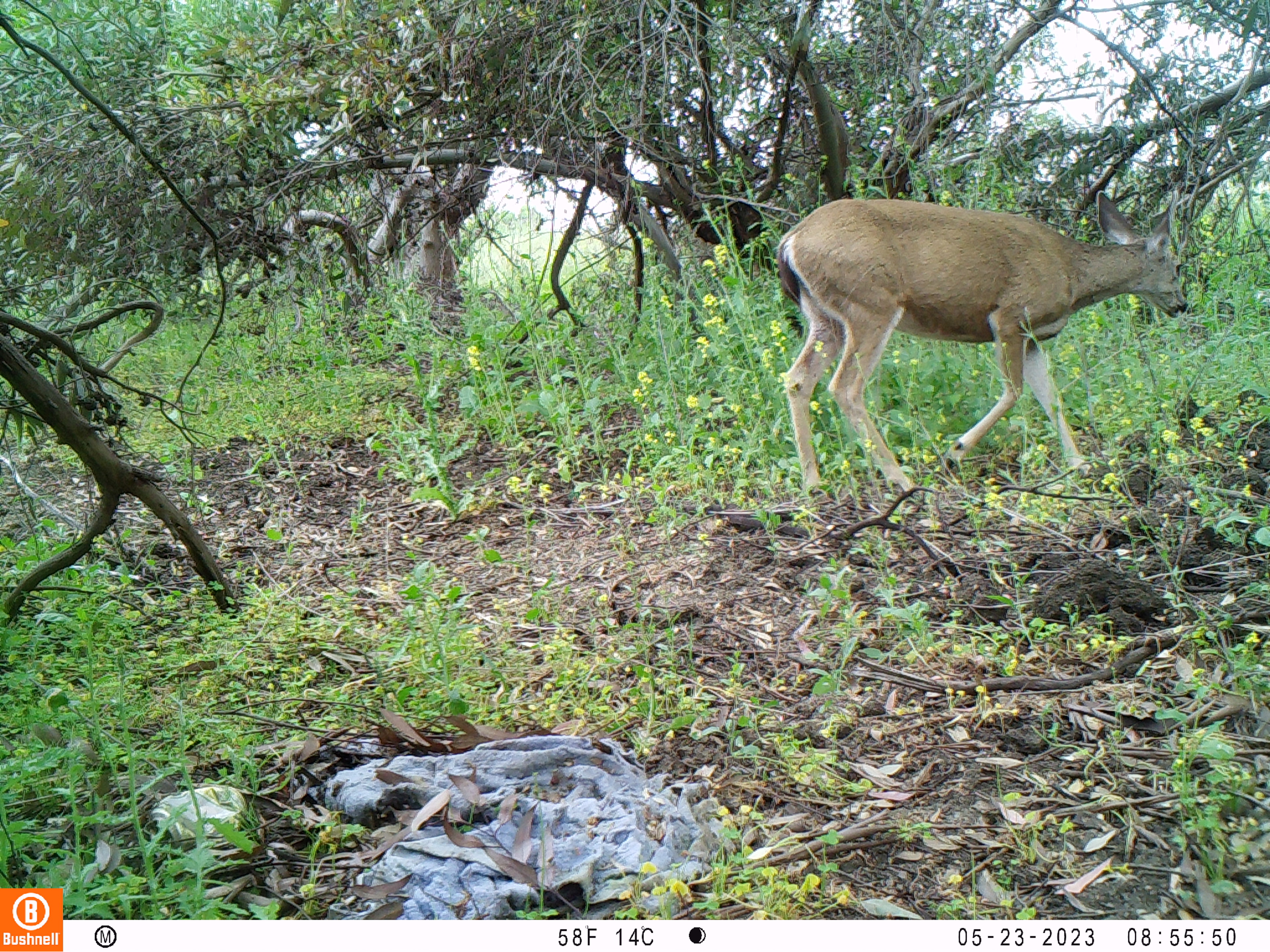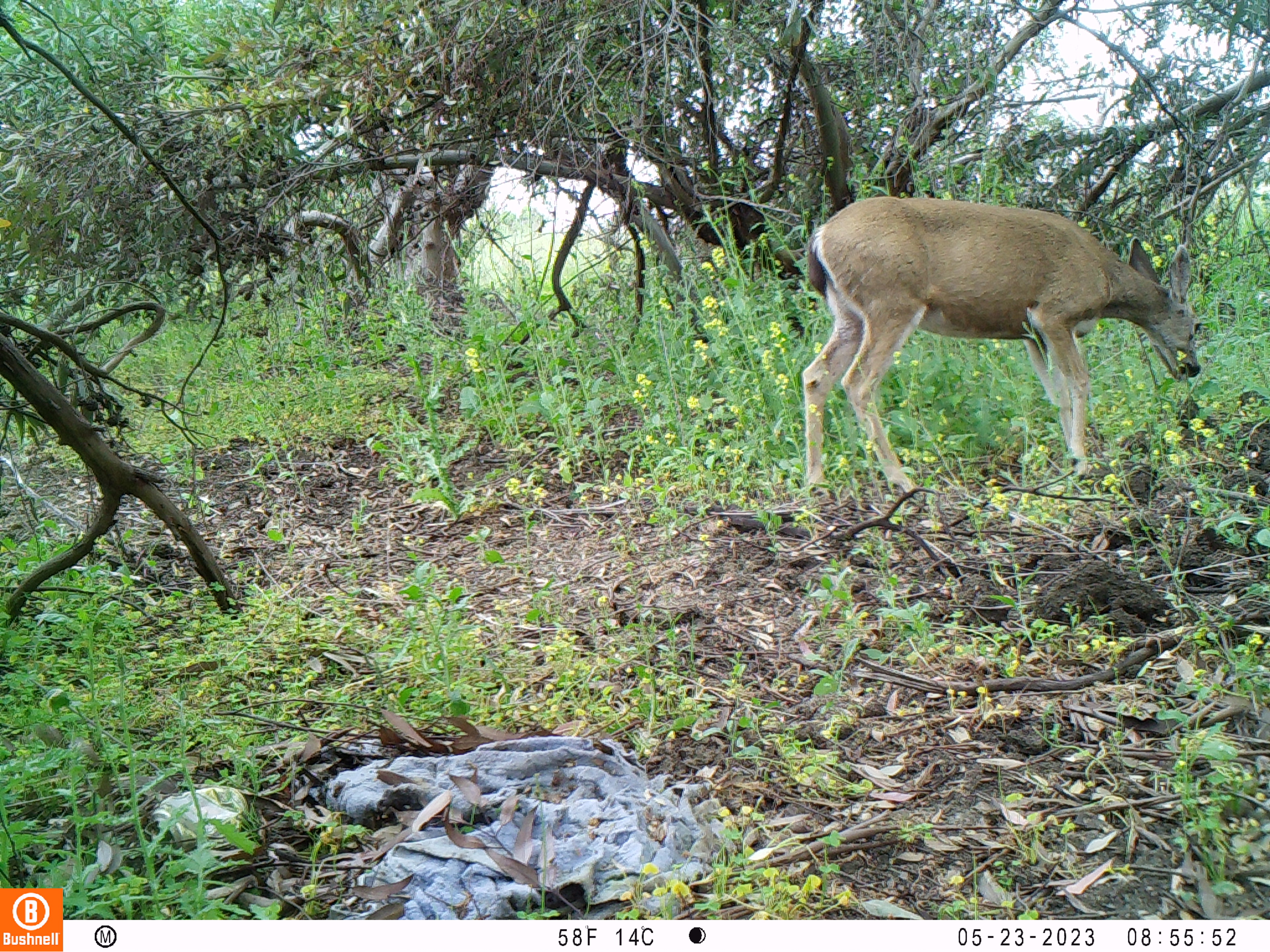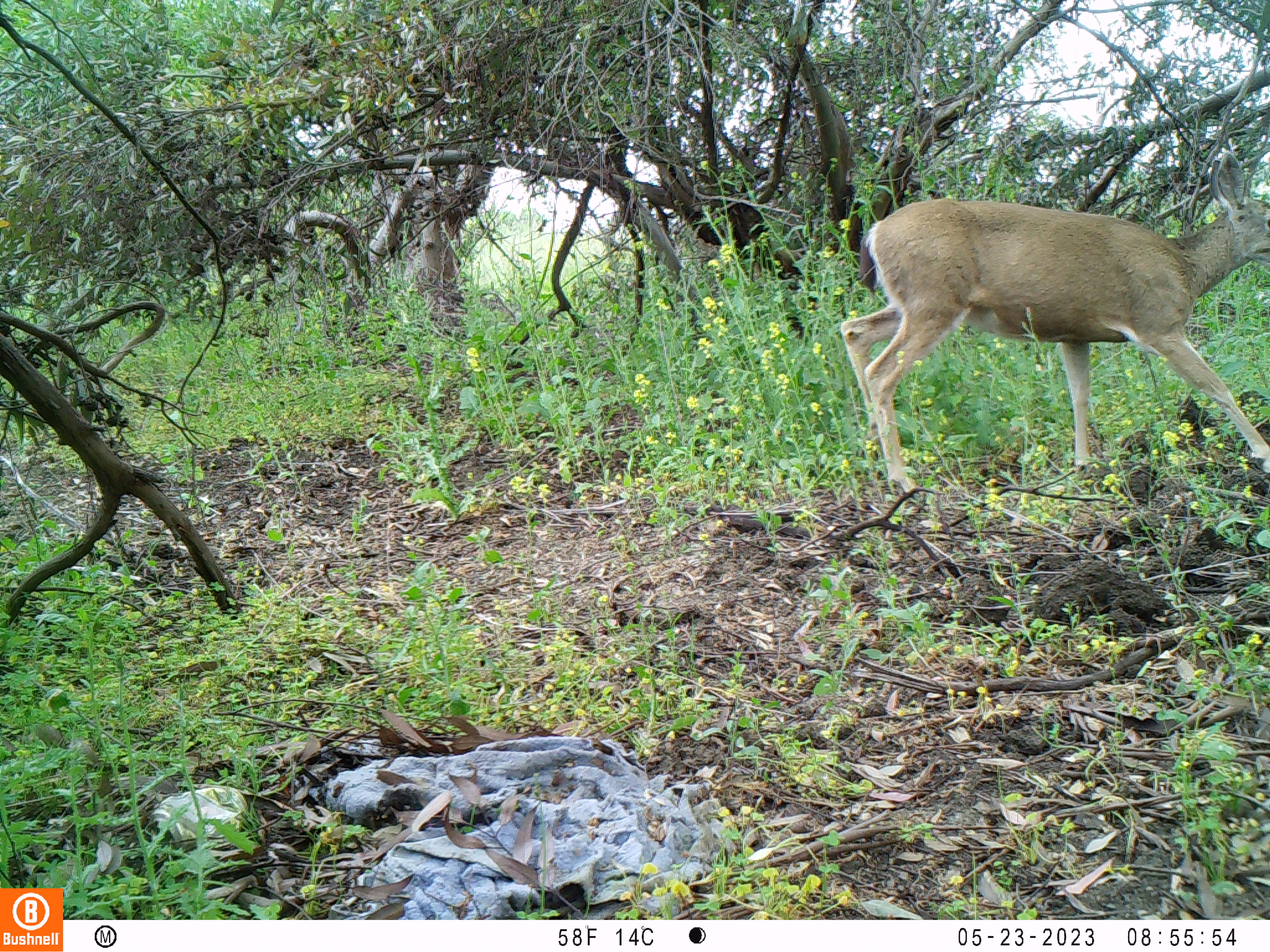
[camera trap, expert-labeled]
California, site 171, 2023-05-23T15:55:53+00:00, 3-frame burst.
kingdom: Animalia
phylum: Chordata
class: Mammalia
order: Artiodactyla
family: Cervidae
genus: Odocoileus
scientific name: Odocoileus hemionus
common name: mule deer